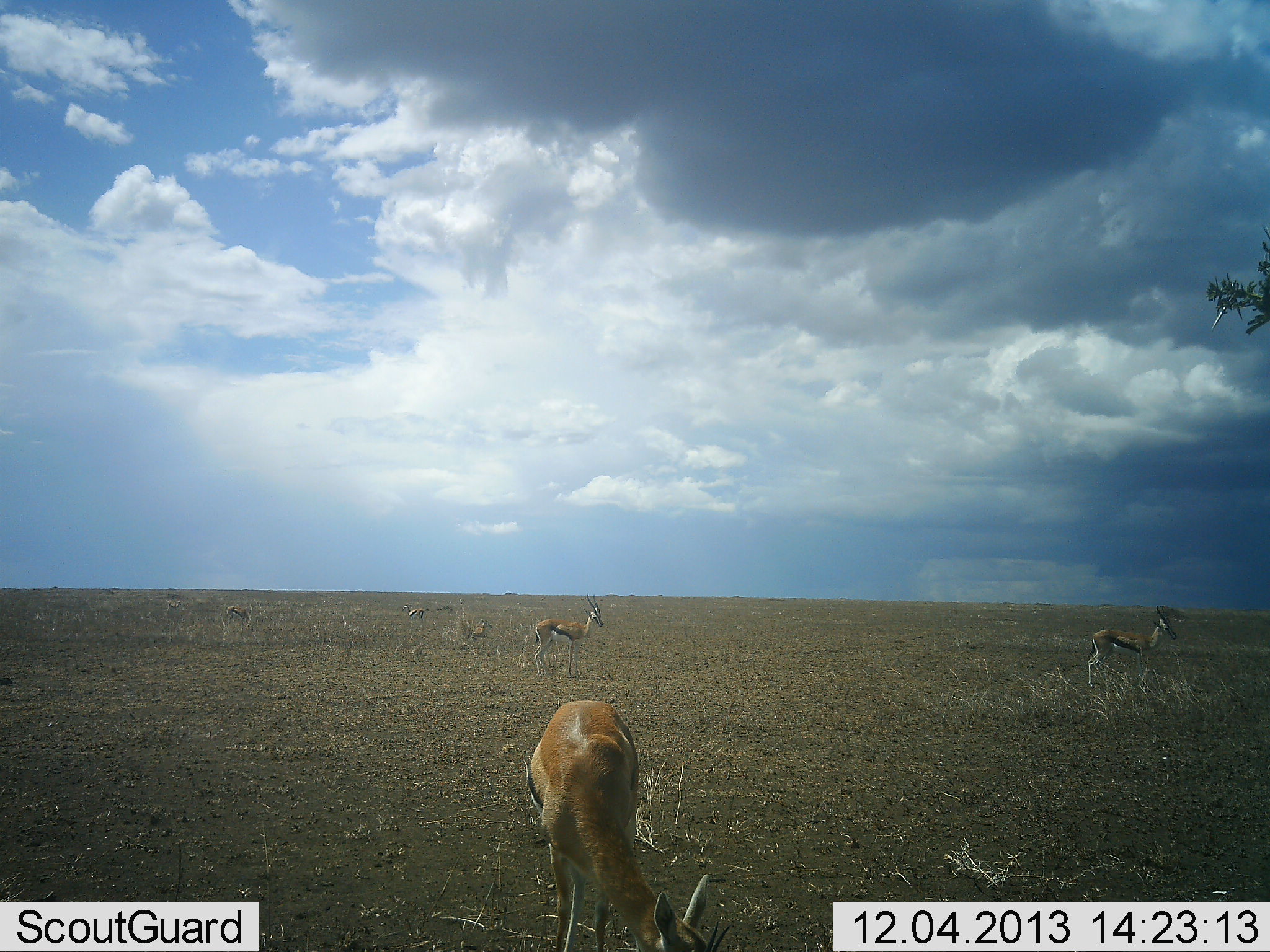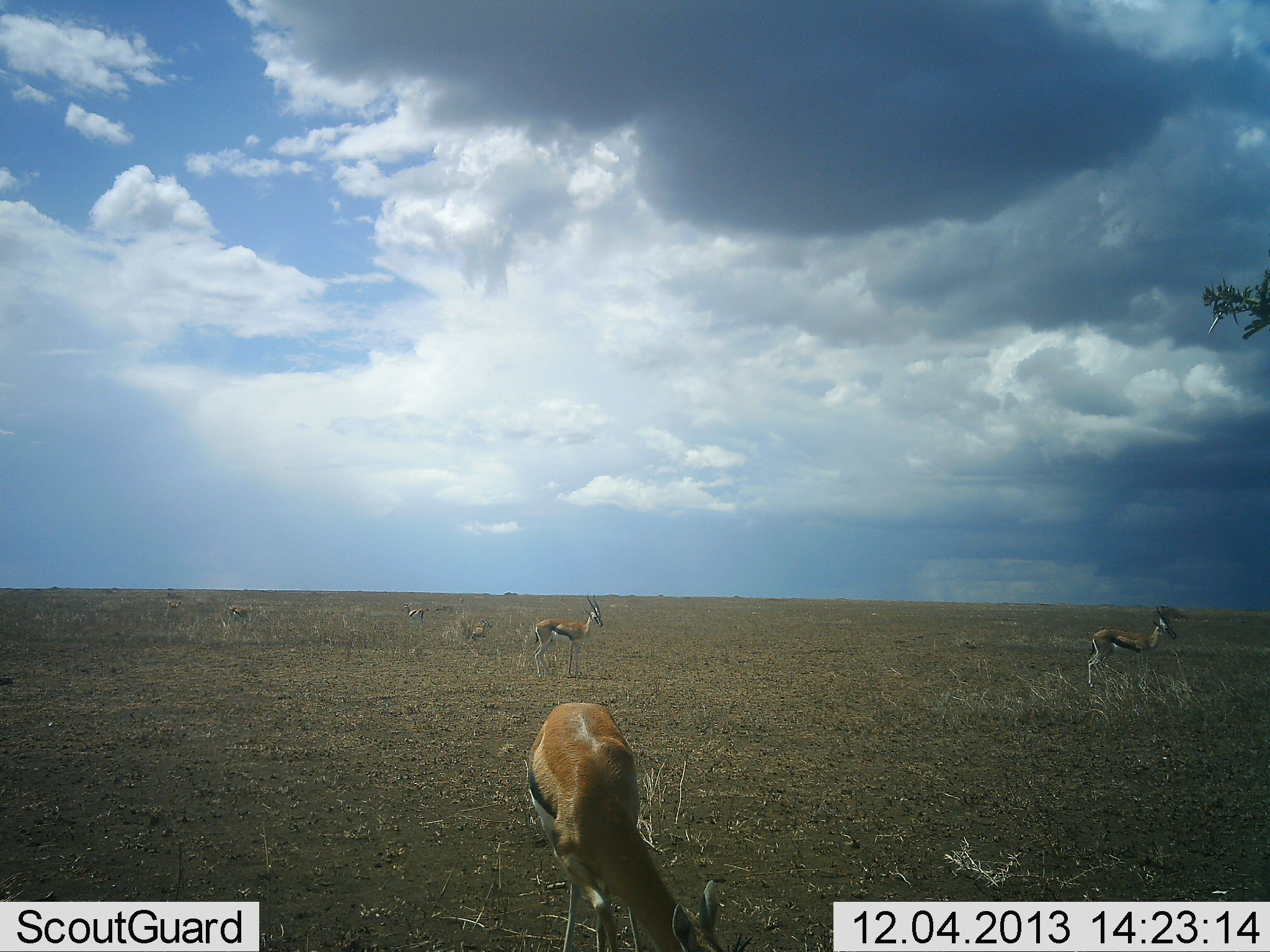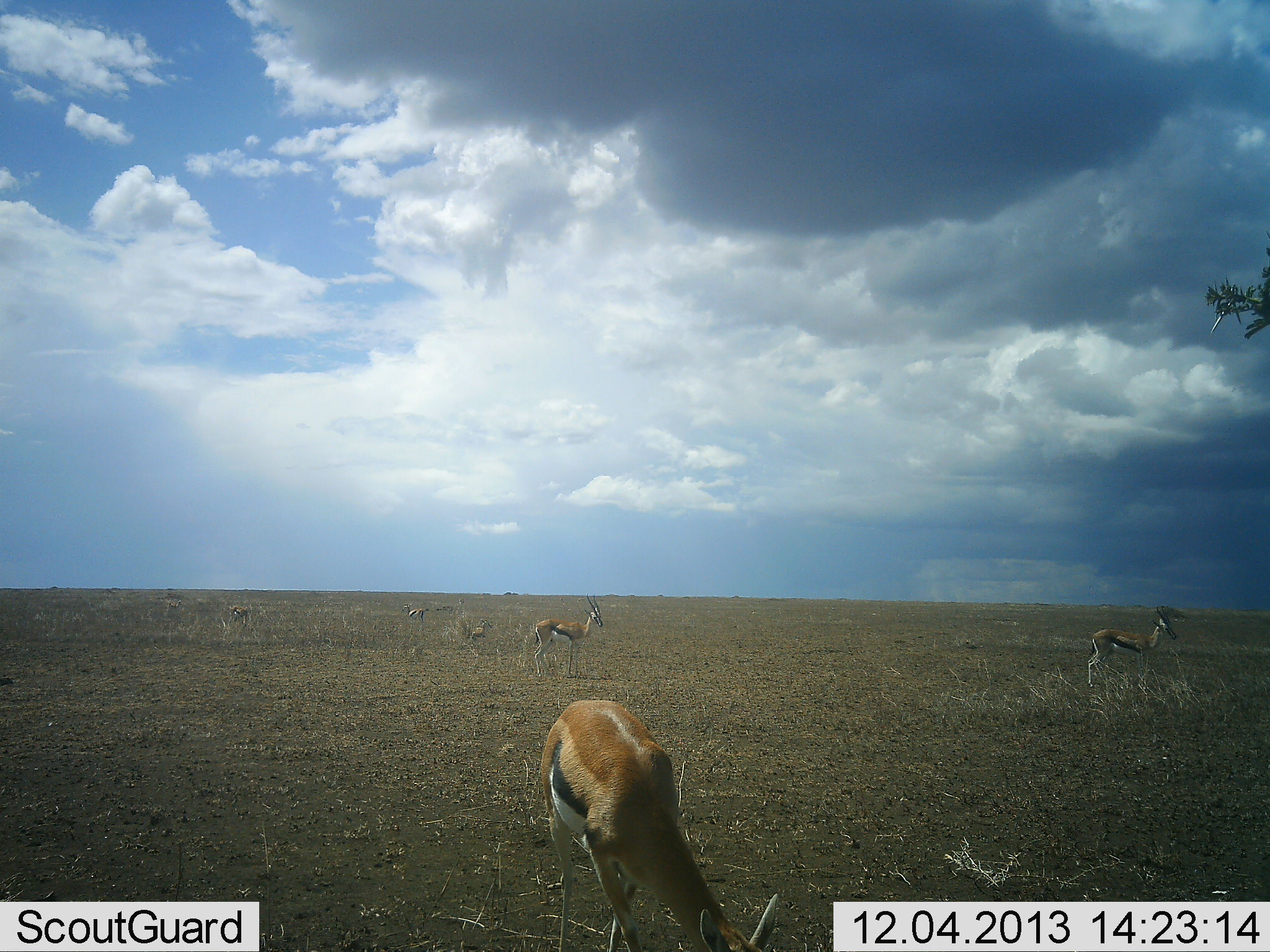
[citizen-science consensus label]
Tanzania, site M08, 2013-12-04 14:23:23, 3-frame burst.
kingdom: Animalia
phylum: Chordata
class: Mammalia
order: Artiodactyla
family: Bovidae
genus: Eudorcas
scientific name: Eudorcas thomsonii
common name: thomson's gazelle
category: gazellethomsons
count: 5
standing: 90%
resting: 0%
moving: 0%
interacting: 0%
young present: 0%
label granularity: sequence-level